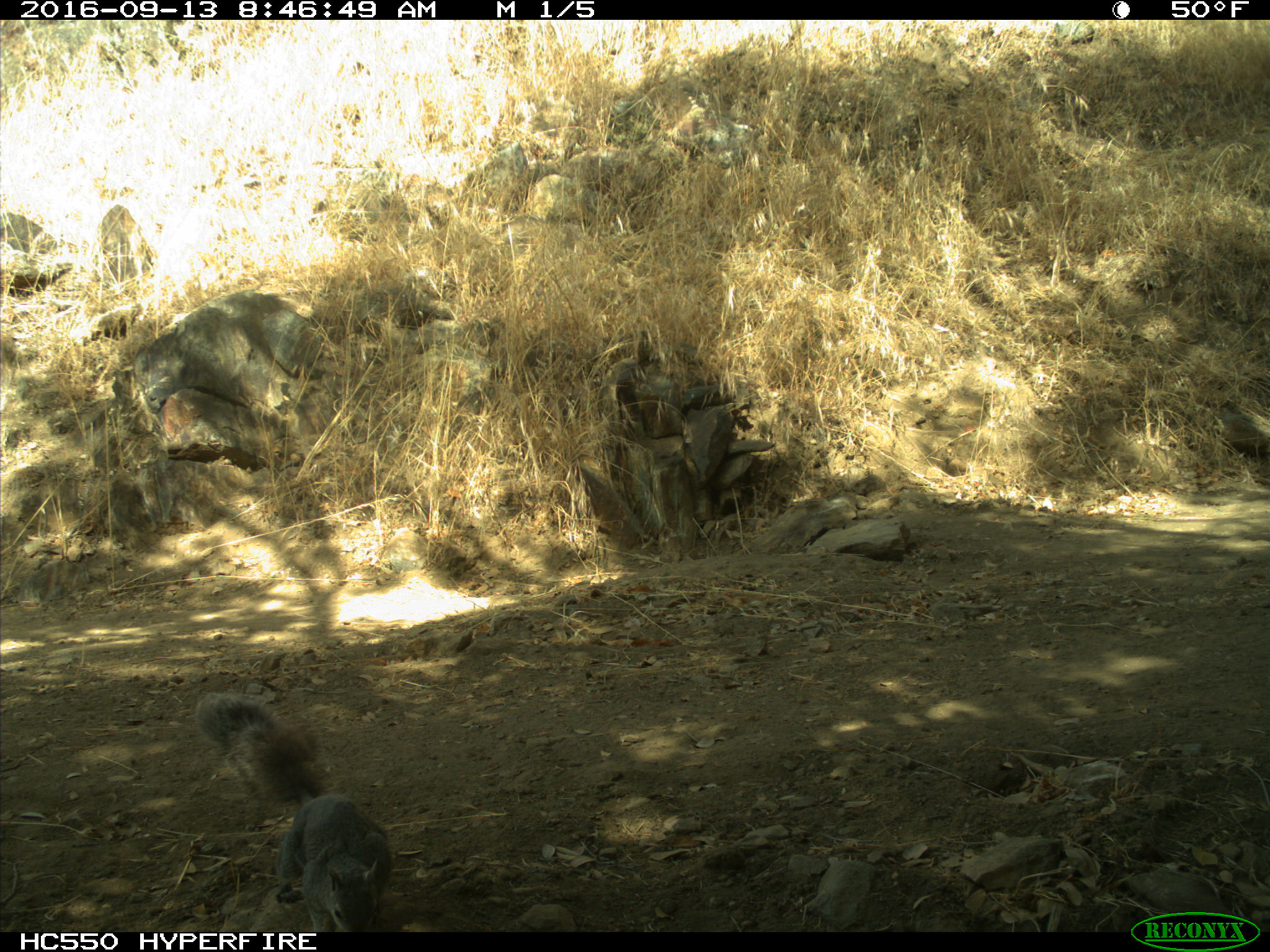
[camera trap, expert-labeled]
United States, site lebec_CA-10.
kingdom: Animalia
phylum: Chordata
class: Mammalia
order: Rodentia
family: Sciuridae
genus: Sciurus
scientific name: Sciurus carolinensis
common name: eastern gray squirrel